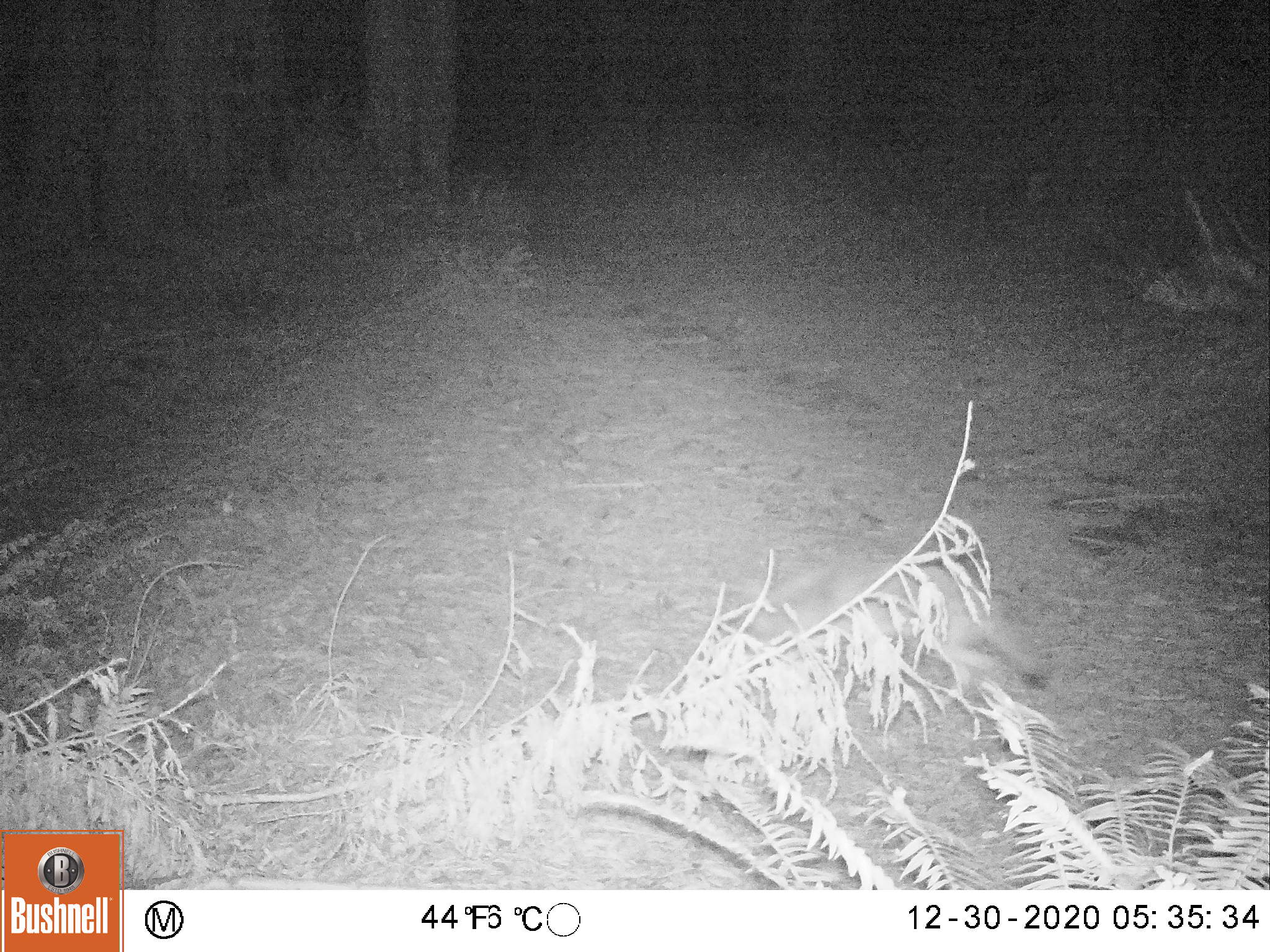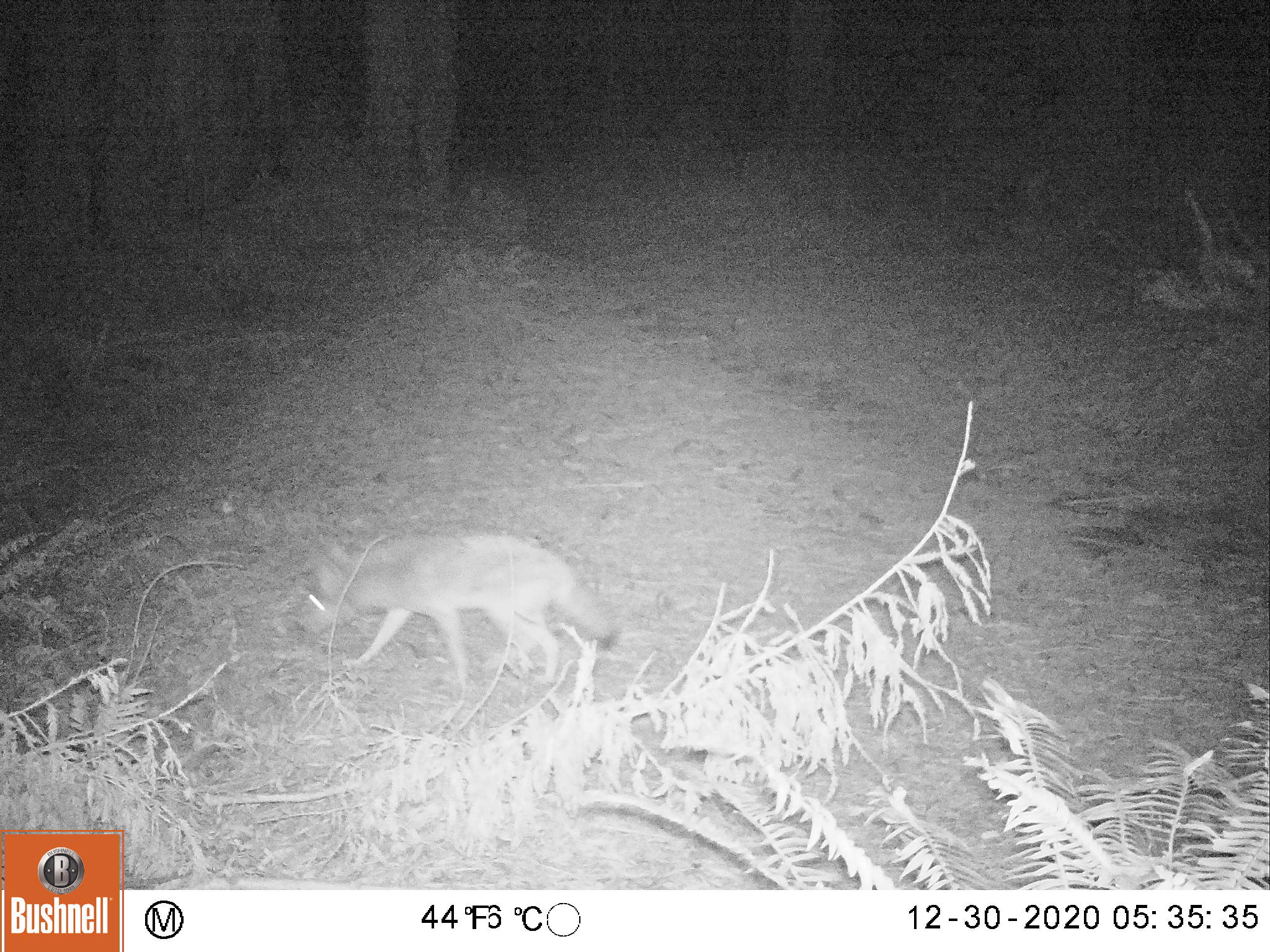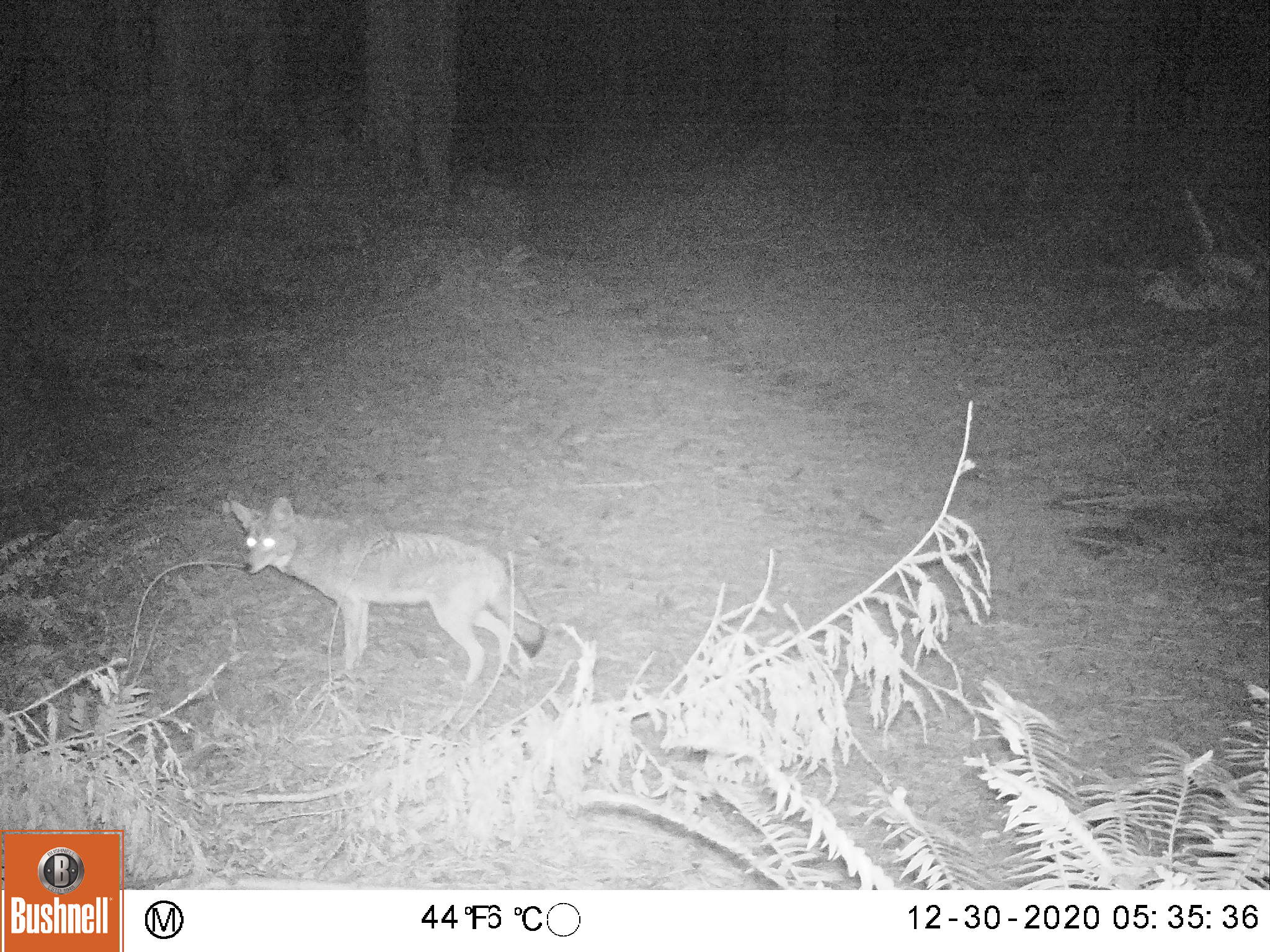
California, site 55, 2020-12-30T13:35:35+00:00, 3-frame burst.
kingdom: Animalia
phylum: Chordata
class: Mammalia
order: Carnivora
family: Canidae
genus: Urocyon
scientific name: Urocyon cinereoargenteus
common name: gray fox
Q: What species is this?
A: Gray fox (Urocyon cinereoargenteus).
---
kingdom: Animalia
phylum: Chordata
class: Mammalia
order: Carnivora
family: Canidae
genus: Canis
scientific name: Canis latrans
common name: coyote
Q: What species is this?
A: Coyote (Canis latrans).